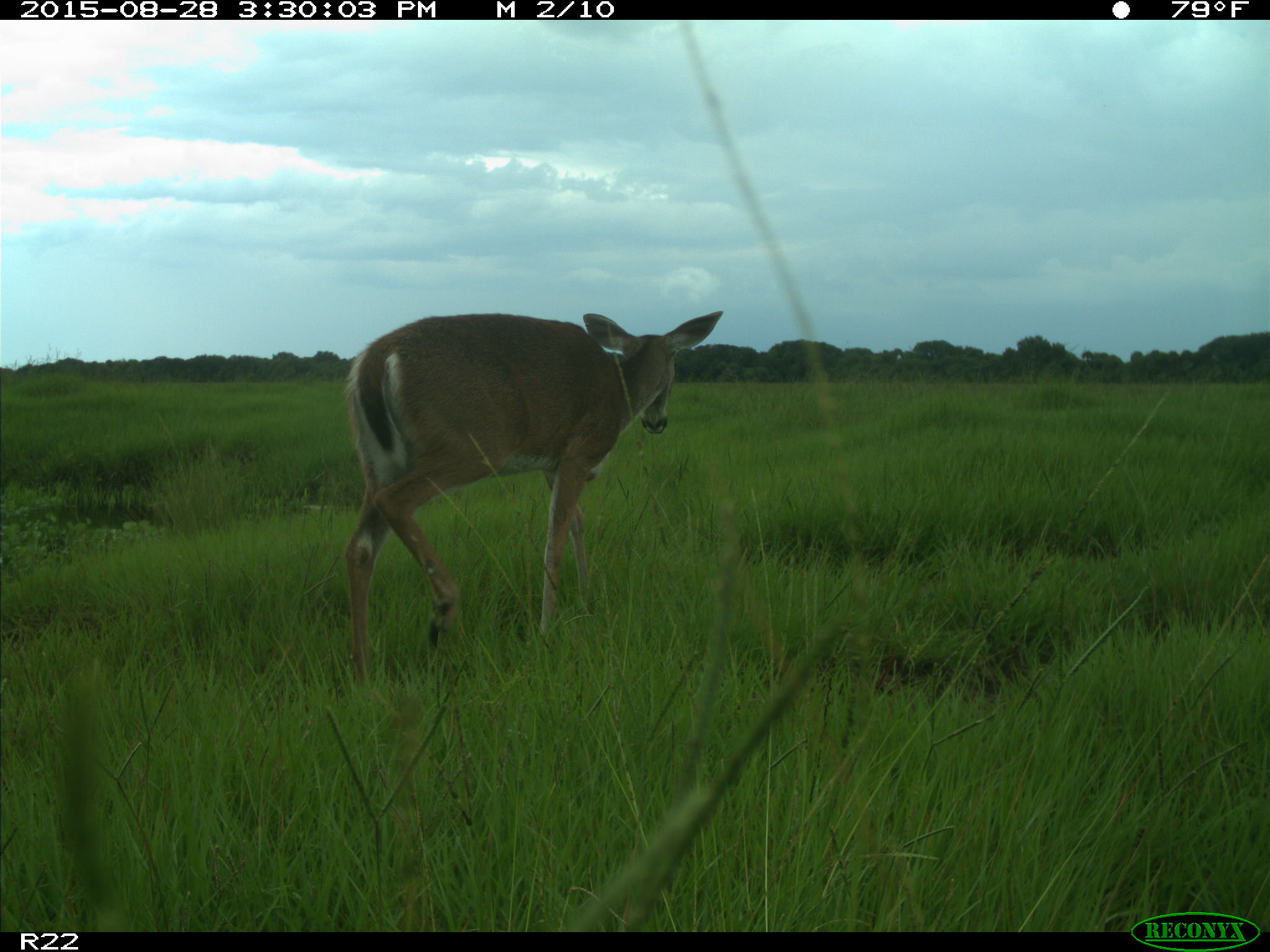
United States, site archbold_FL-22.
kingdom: Animalia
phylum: Chordata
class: Mammalia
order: Artiodactyla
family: Cervidae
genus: Odocoileus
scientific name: Odocoileus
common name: deer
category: unidentified deer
Unidentified deer (deer) (Odocoileus).